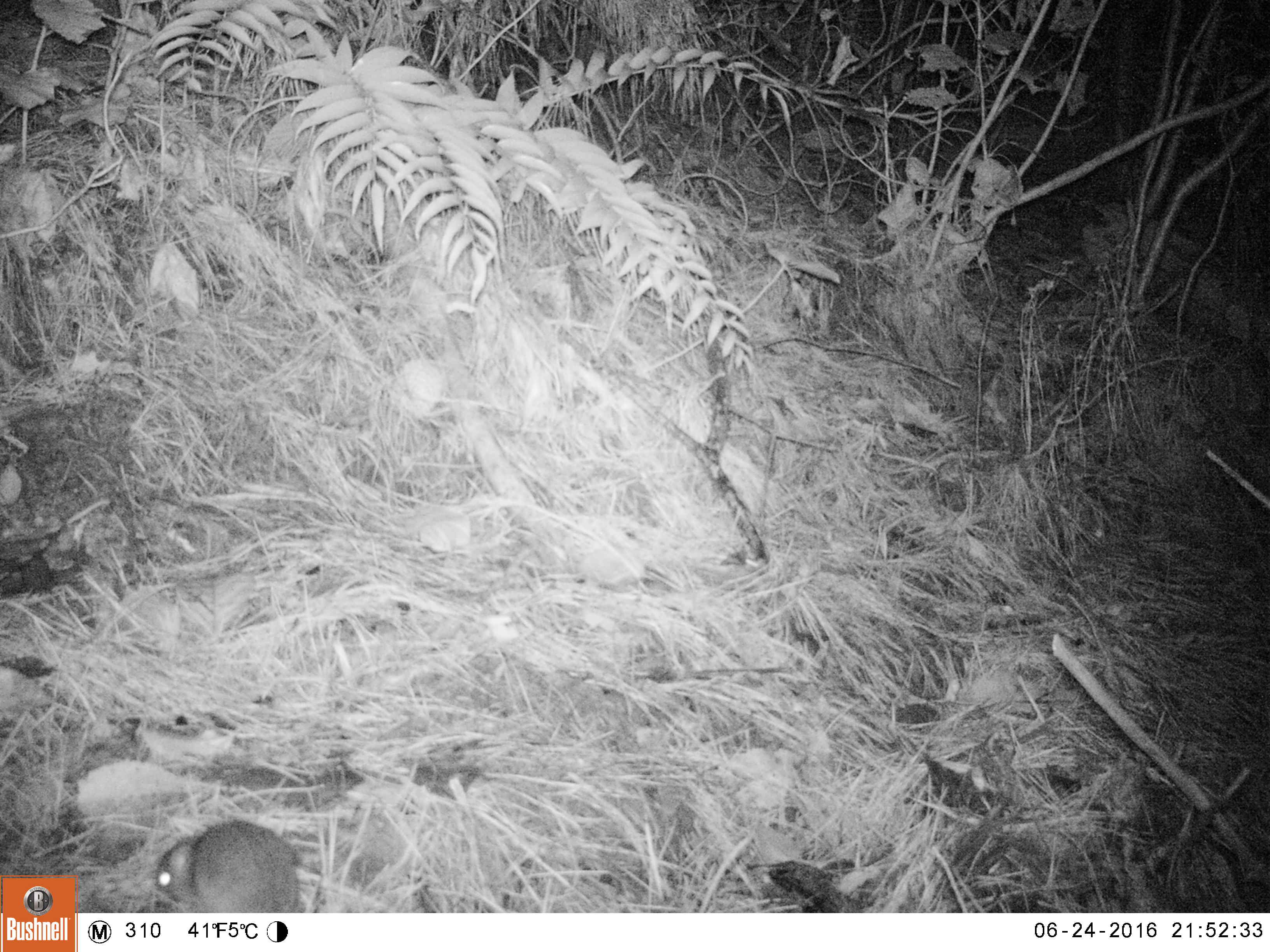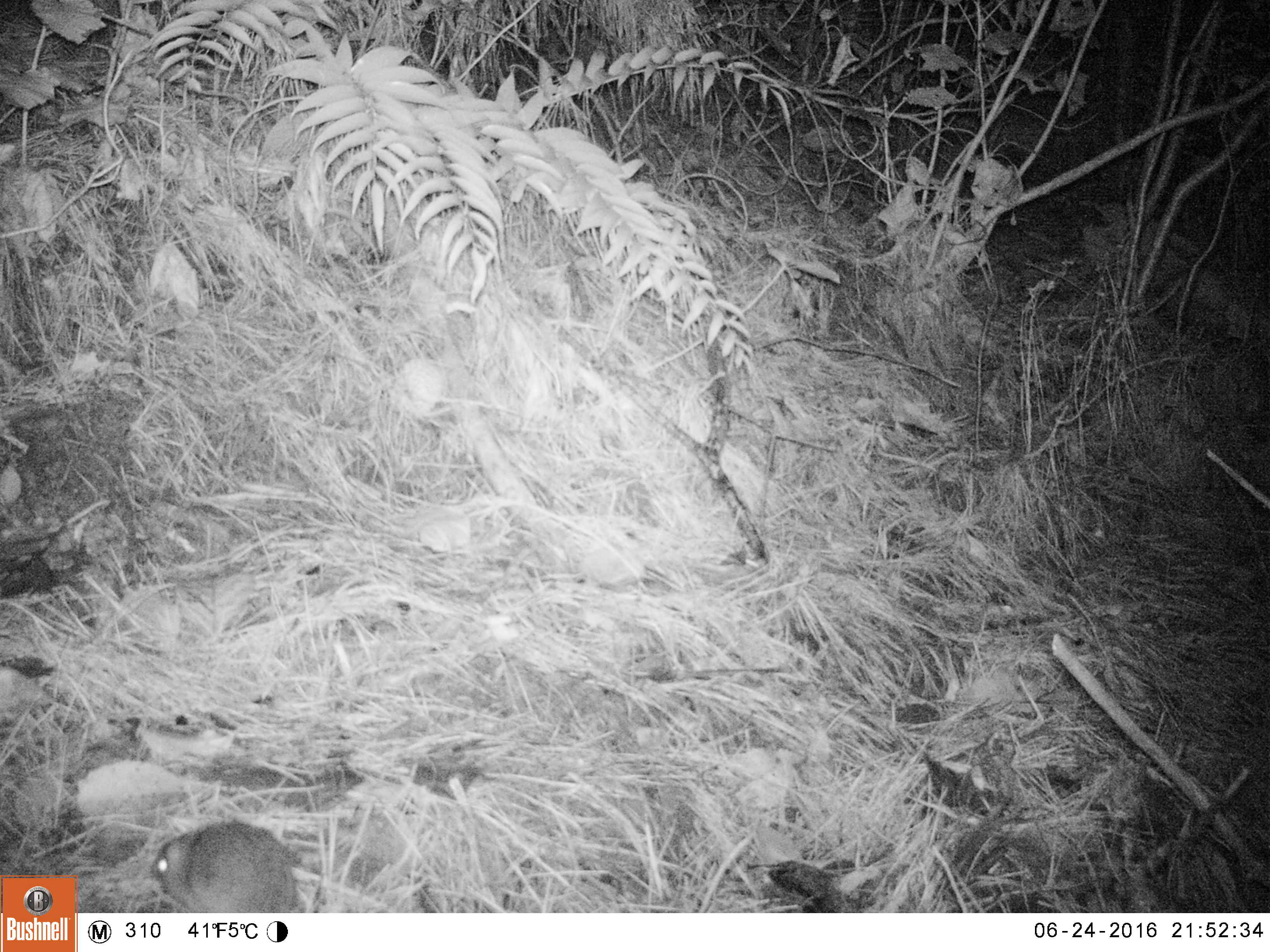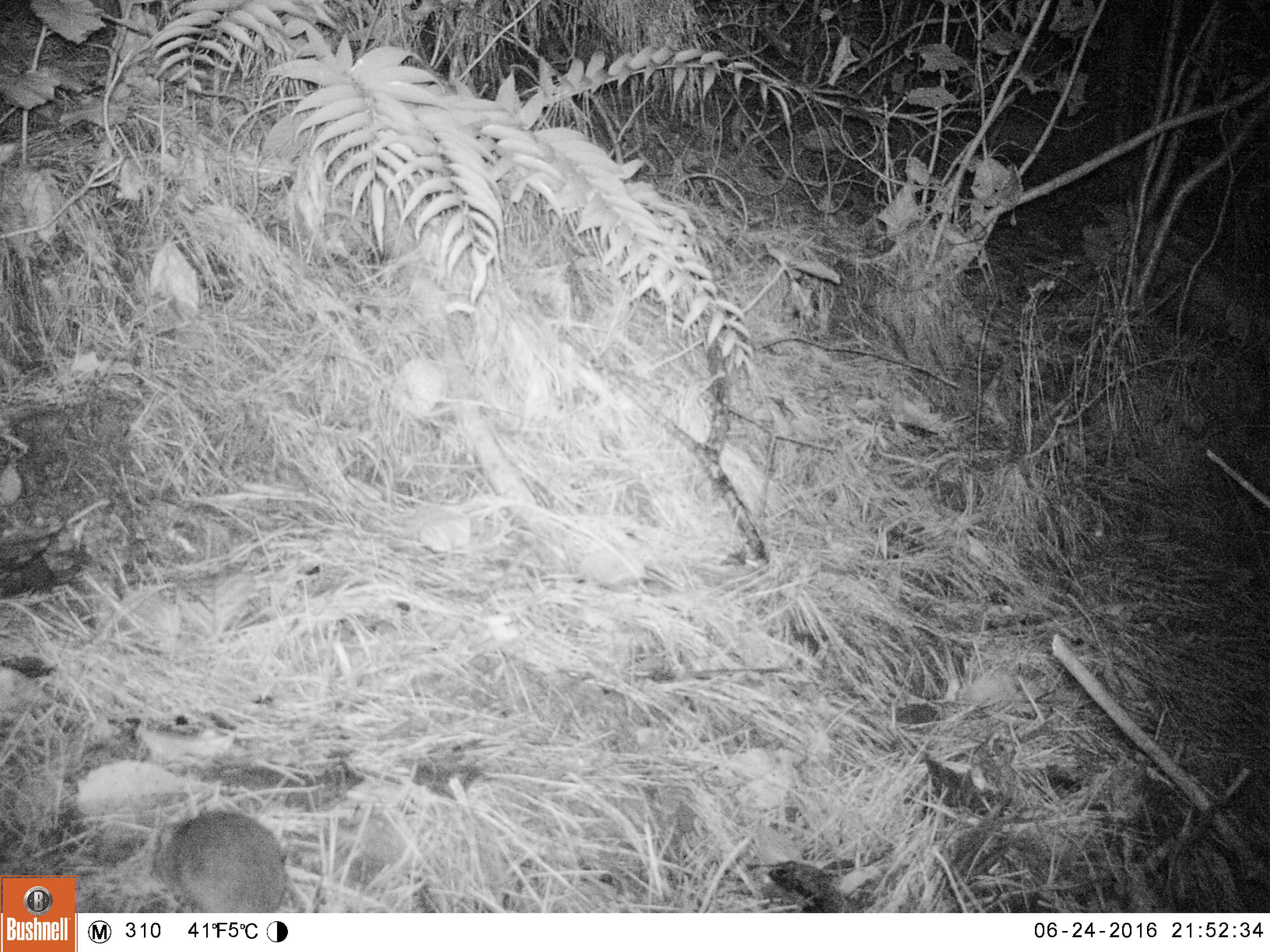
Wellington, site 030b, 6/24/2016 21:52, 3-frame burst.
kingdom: Animalia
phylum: Chordata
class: Mammalia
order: Rodentia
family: Muridae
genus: Rattus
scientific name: Rattus rattus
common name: ship rat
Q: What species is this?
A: Ship rat (Rattus rattus).